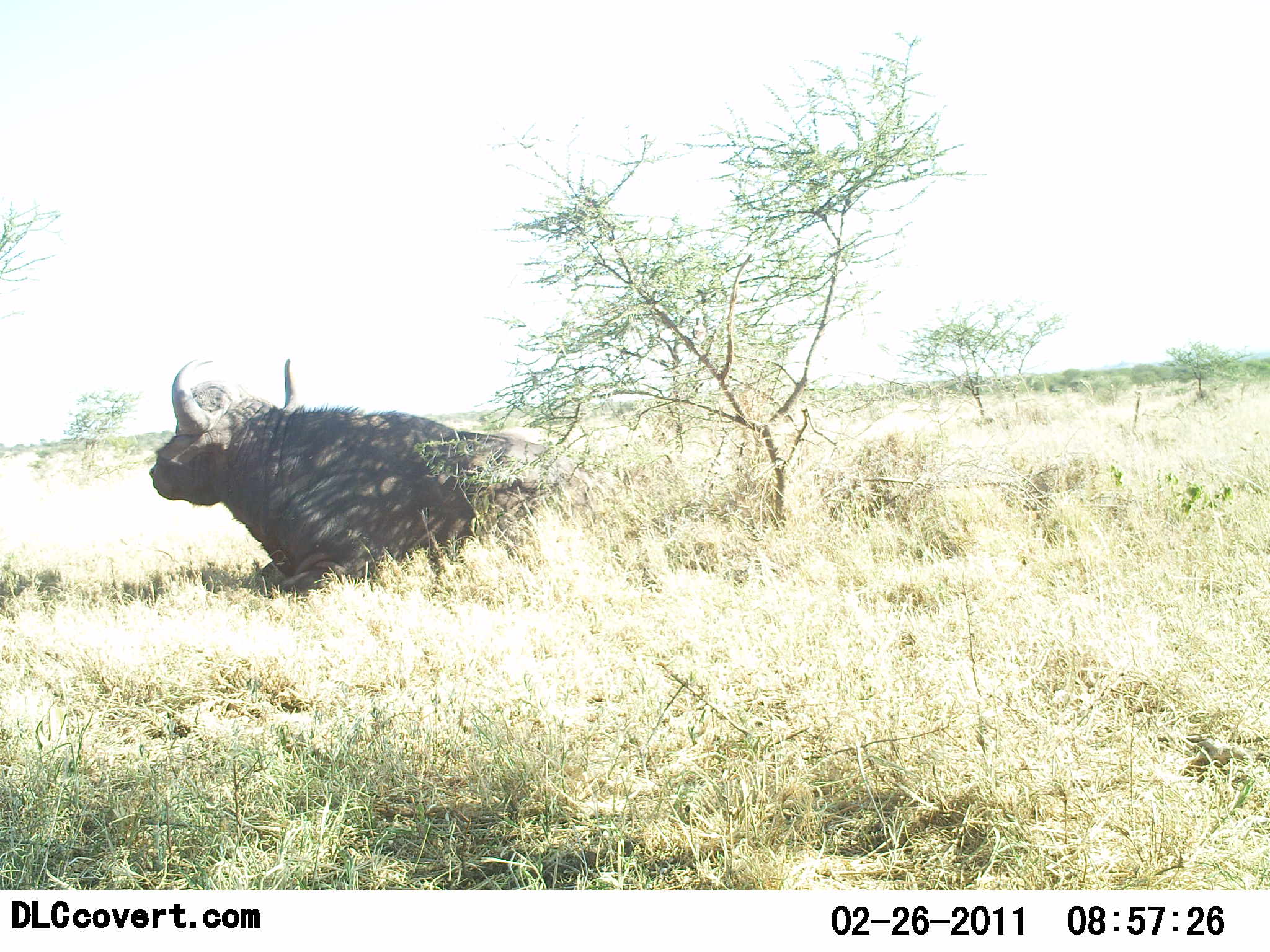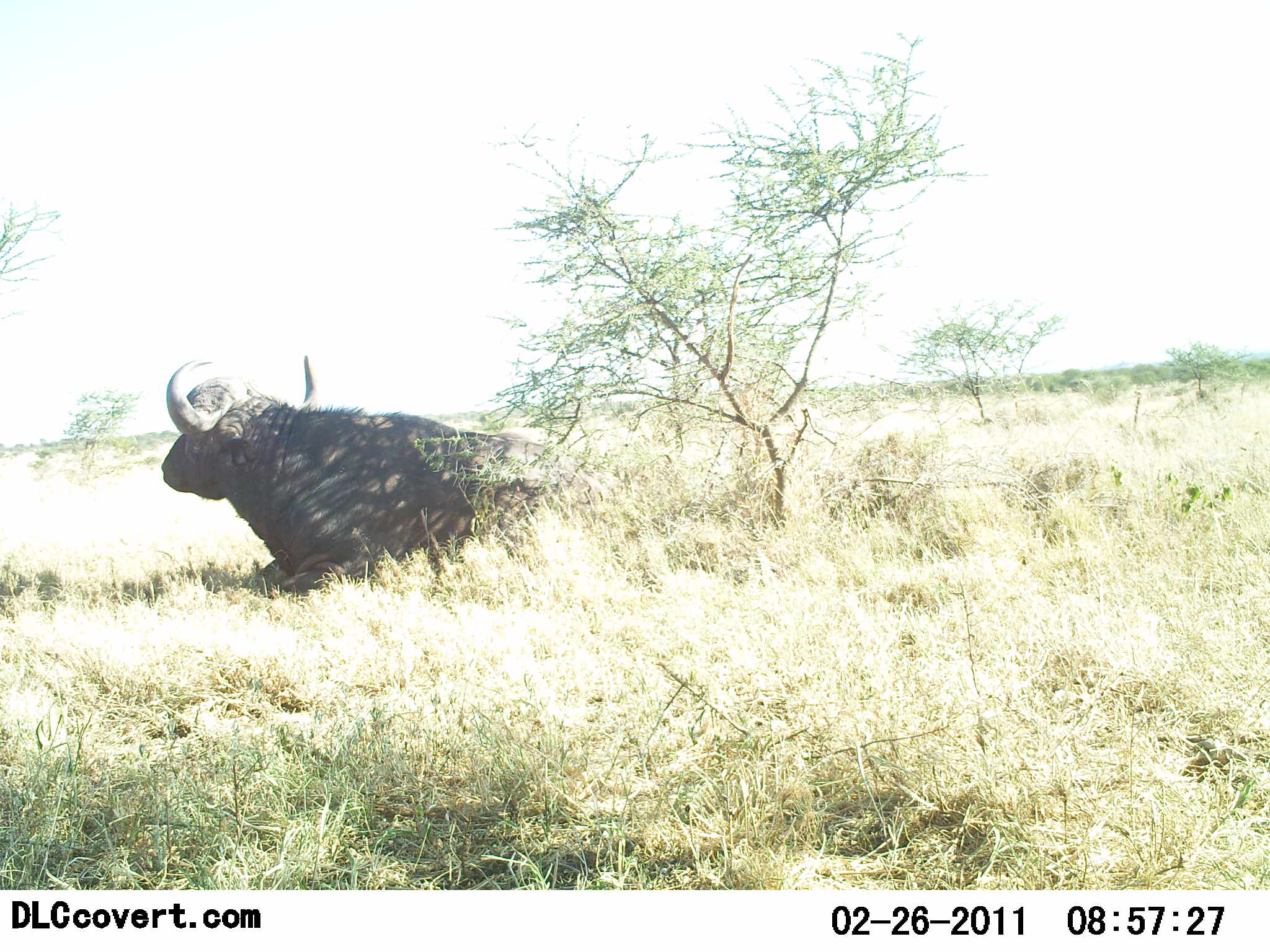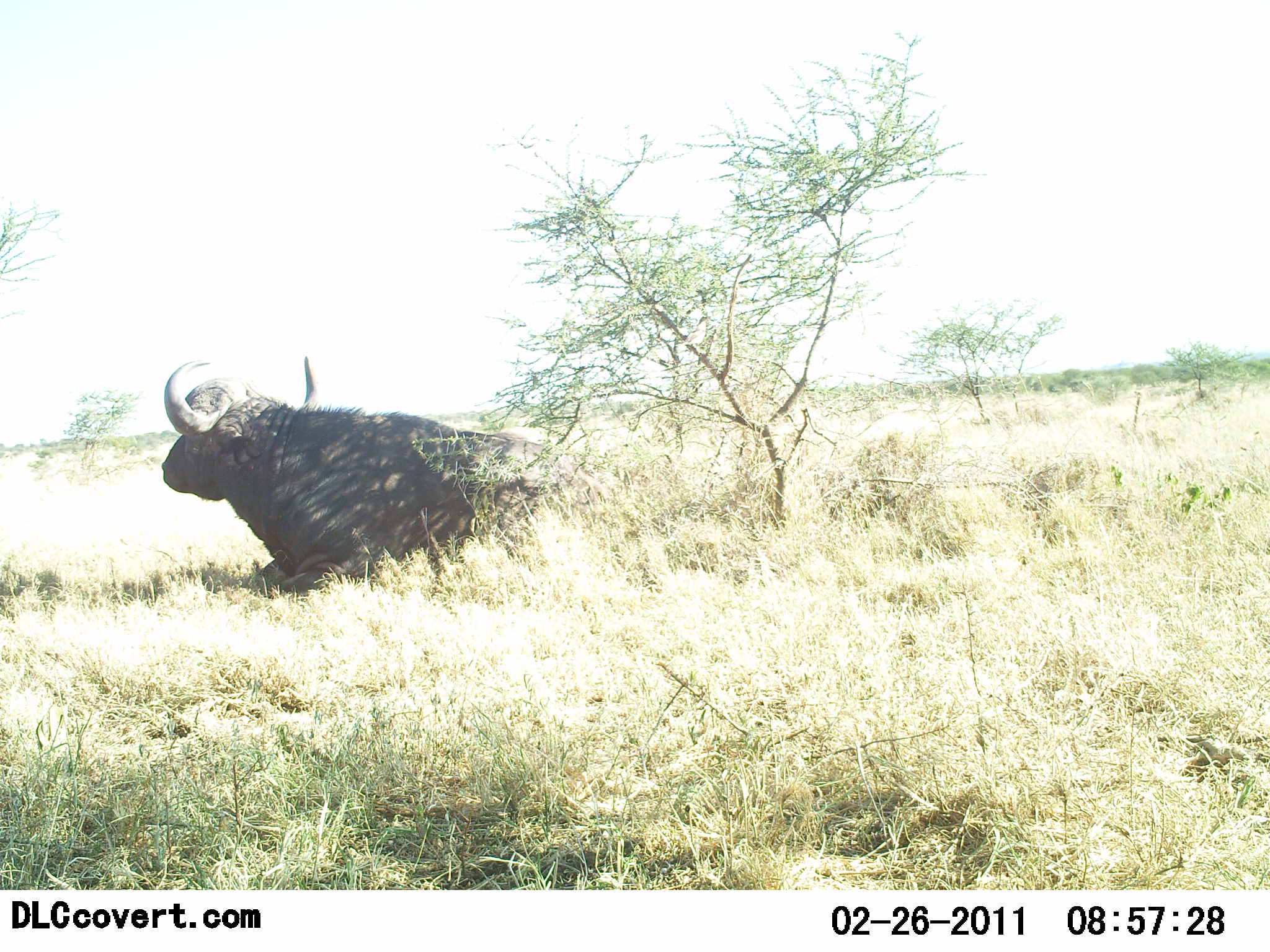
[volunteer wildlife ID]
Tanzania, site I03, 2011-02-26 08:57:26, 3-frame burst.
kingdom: Animalia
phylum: Chordata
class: Mammalia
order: Artiodactyla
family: Bovidae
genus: Syncerus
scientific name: Syncerus caffer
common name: cape buffalo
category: buffalo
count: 1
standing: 8%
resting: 85%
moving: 8%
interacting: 0%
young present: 0%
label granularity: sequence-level